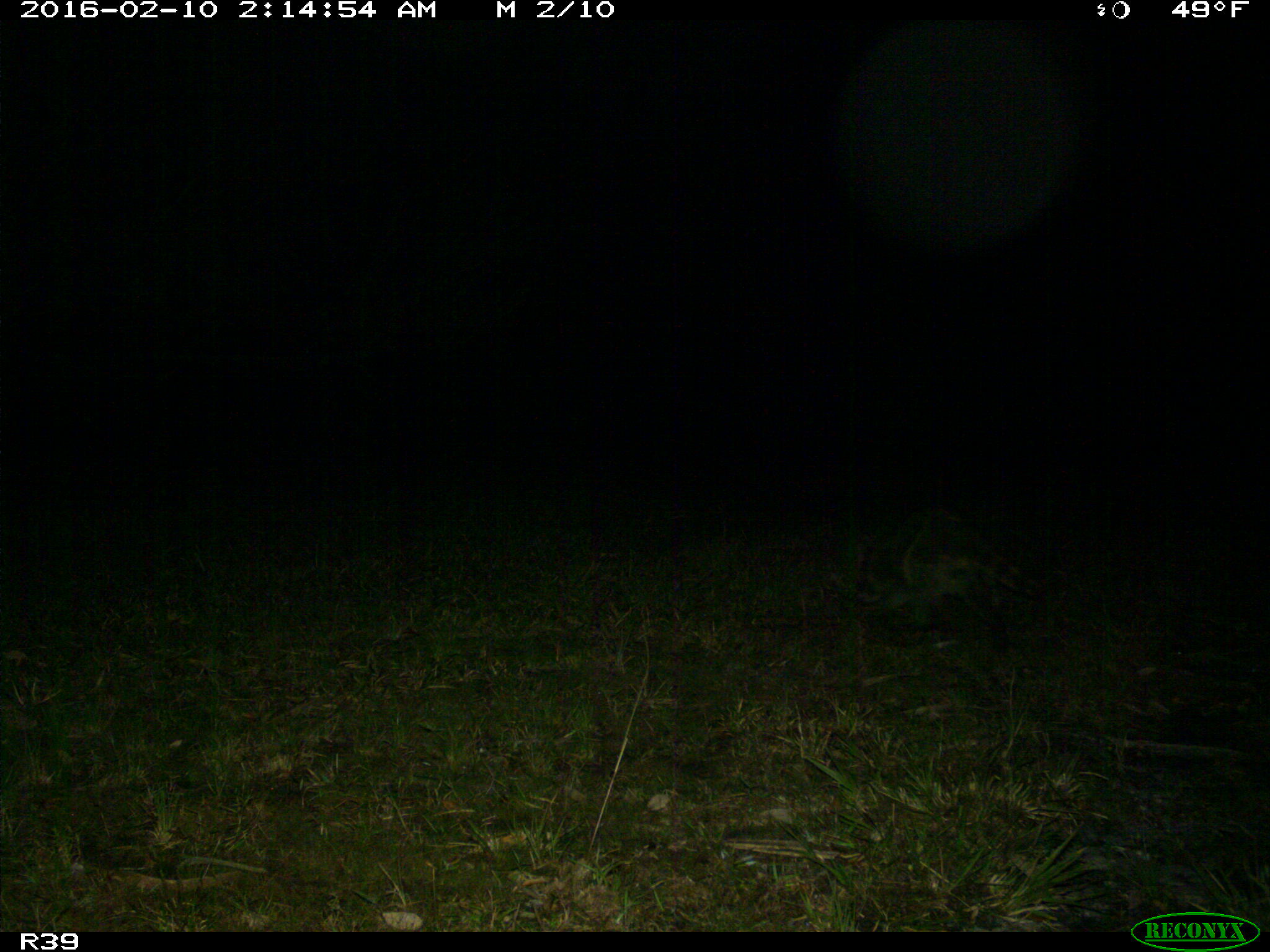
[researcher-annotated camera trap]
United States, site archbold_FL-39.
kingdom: Animalia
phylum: Chordata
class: Mammalia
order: Carnivora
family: Procyonidae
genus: Procyon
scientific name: Procyon lotor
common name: common raccoon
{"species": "Procyon lotor (common raccoon)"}